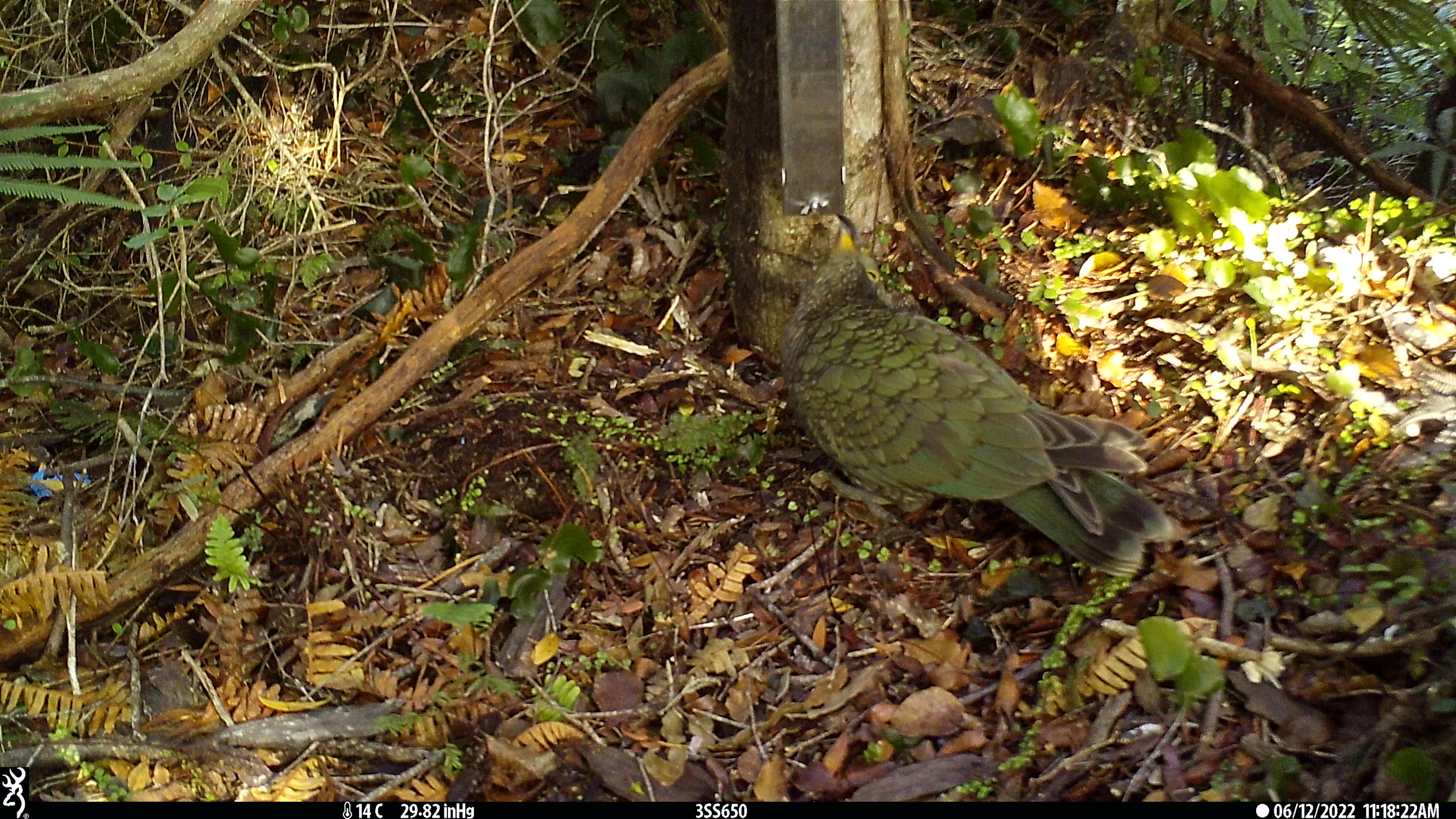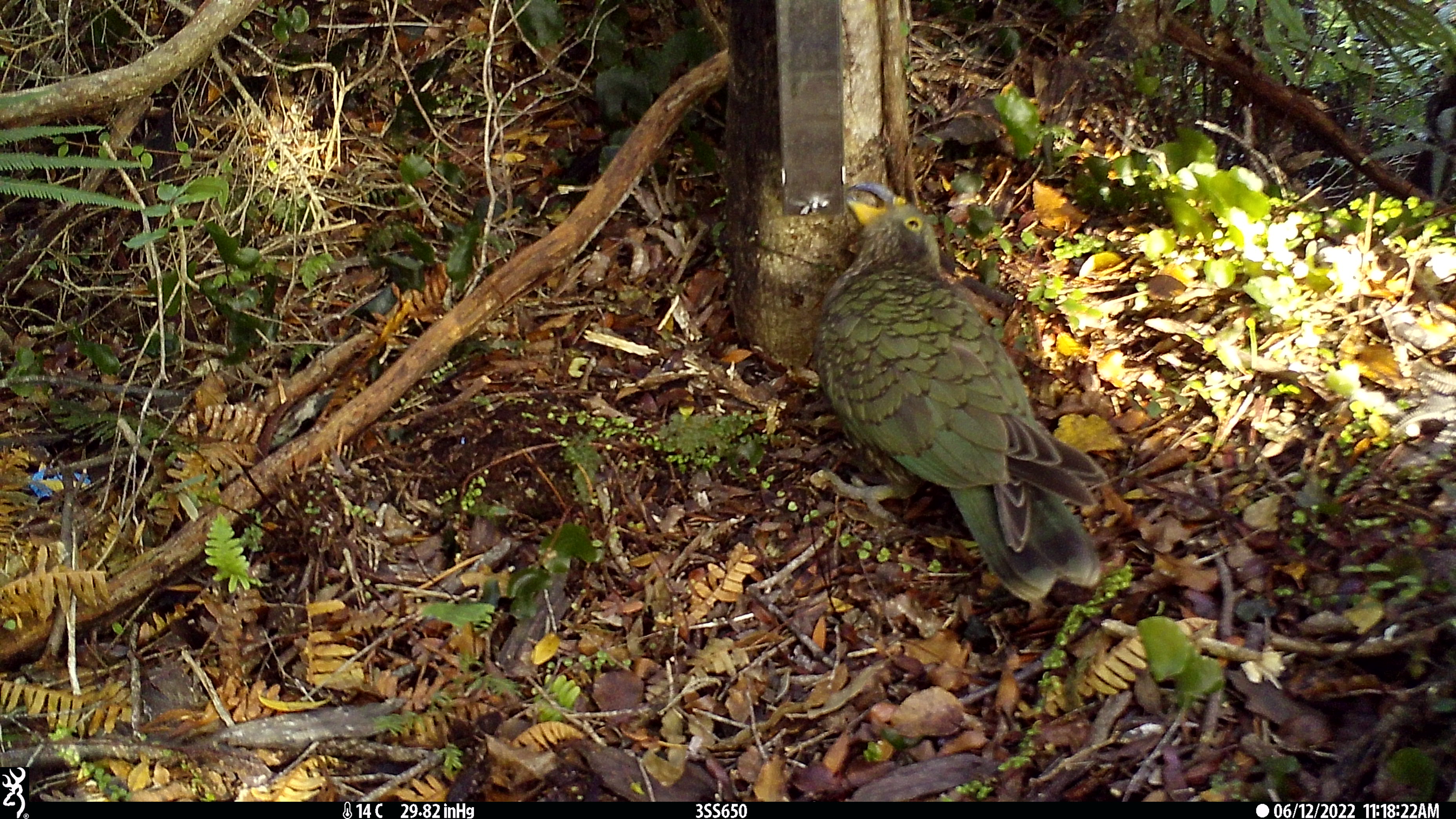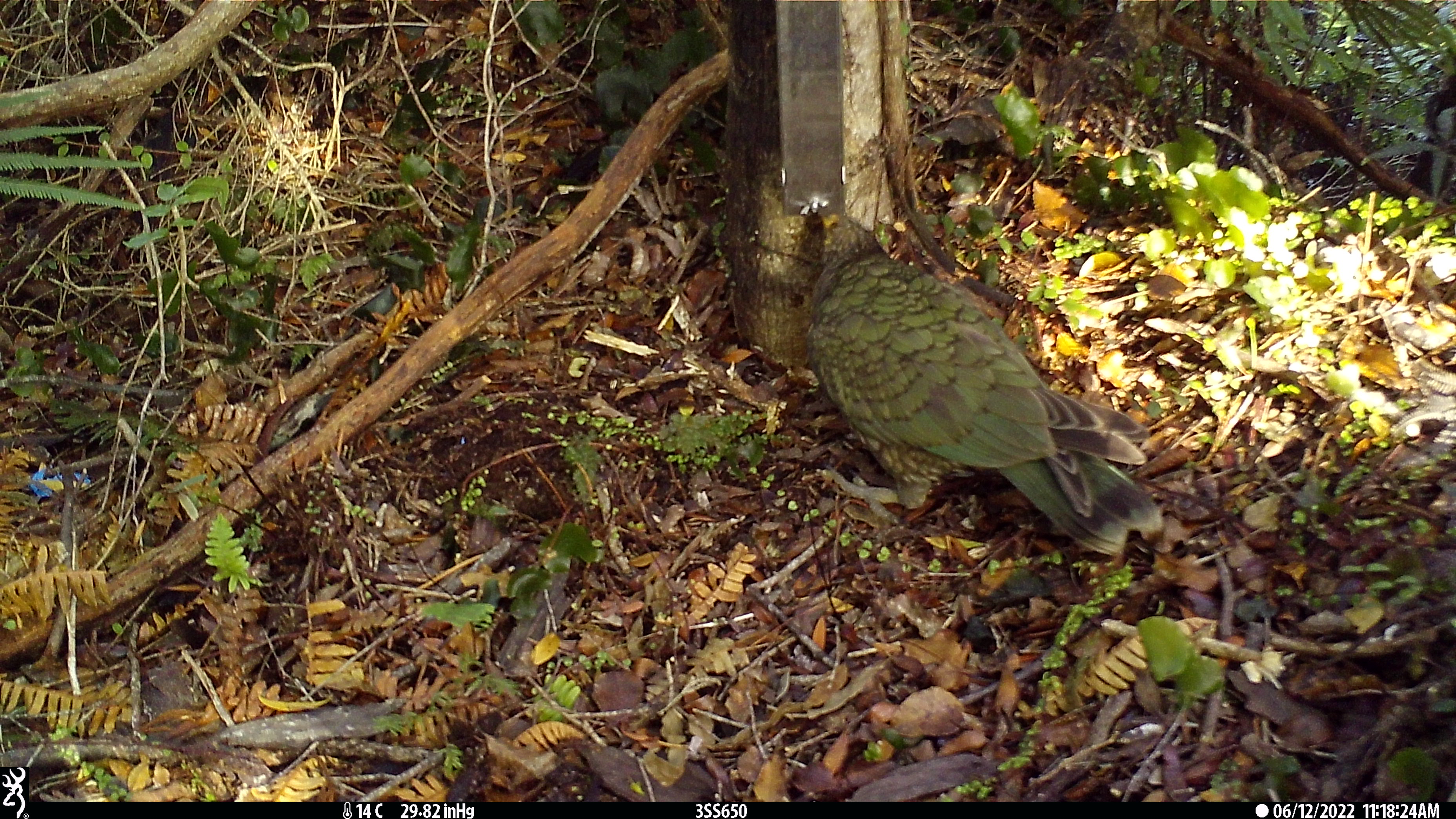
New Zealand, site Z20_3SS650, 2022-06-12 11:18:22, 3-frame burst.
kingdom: Animalia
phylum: Chordata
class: Aves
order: Psittaciformes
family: Strigopidae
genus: Nestor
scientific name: Nestor notabilis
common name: kea